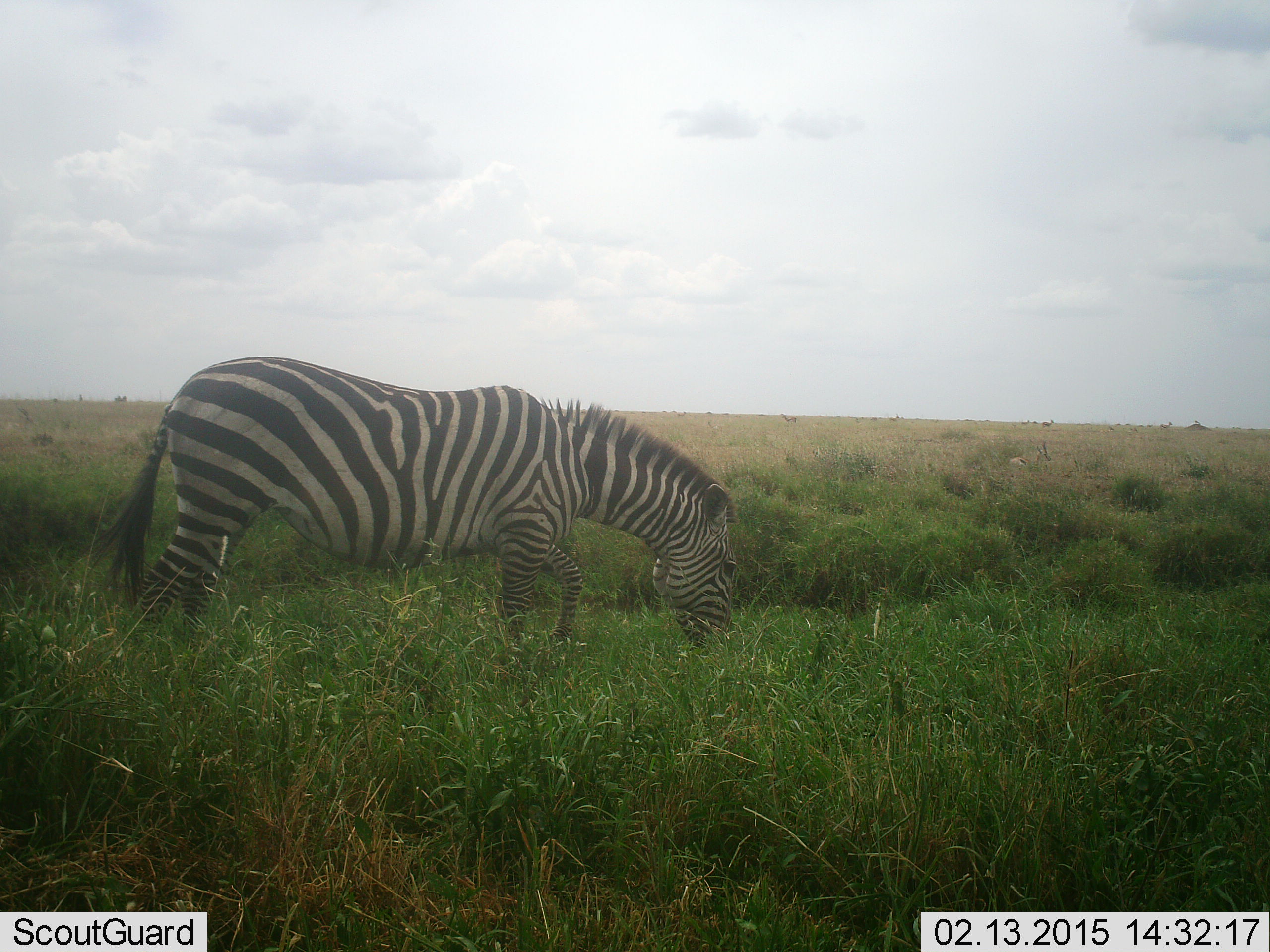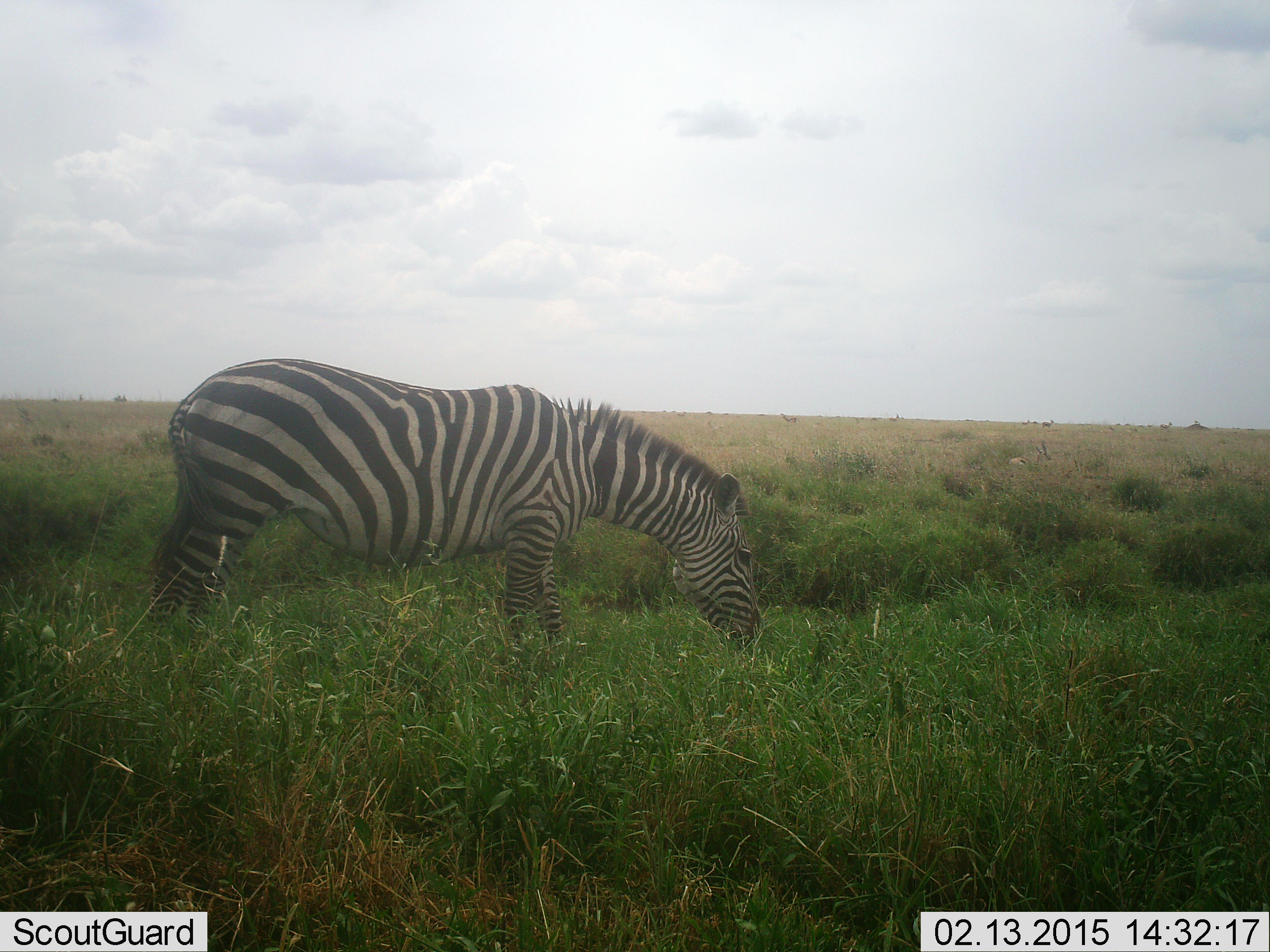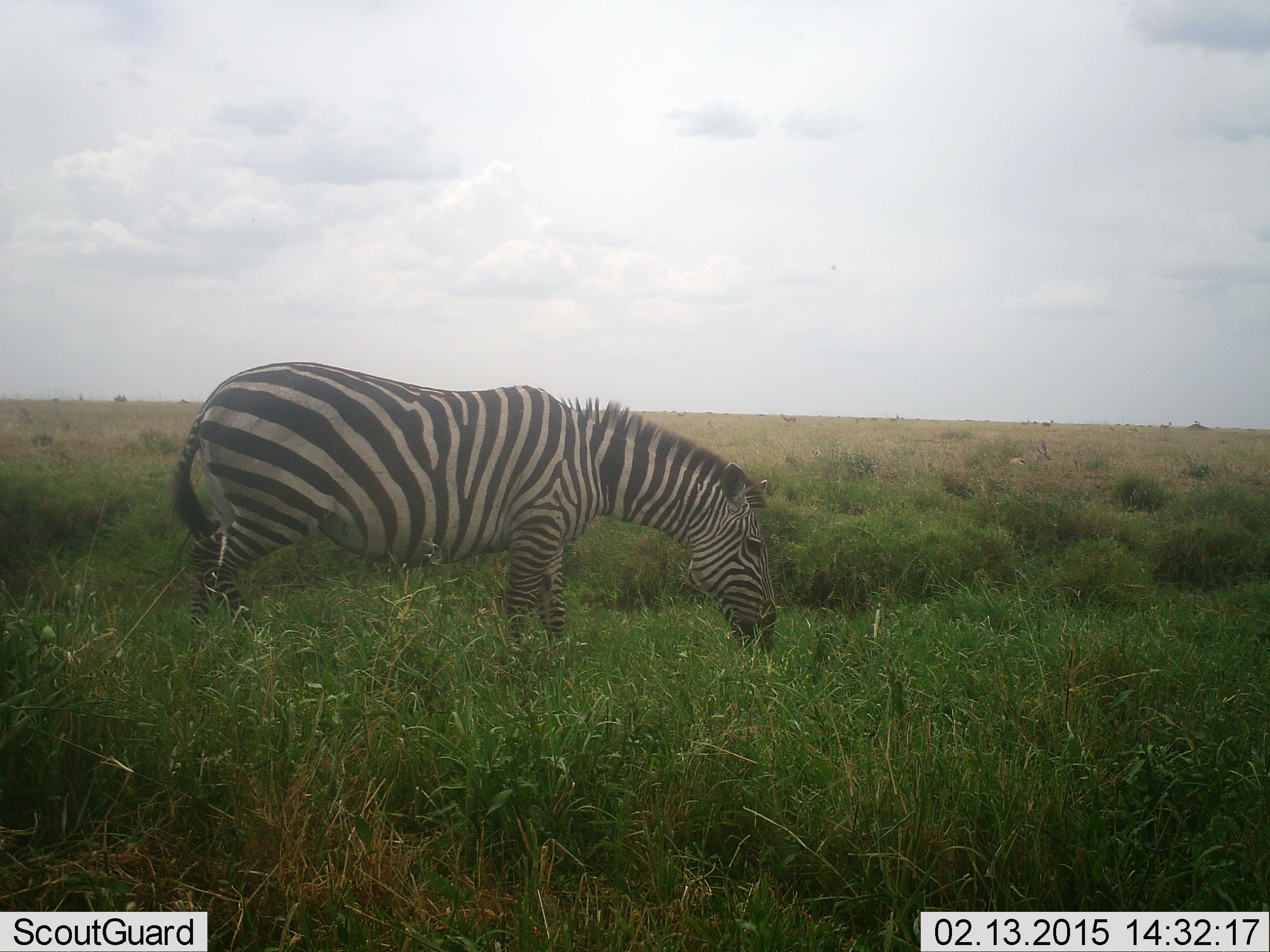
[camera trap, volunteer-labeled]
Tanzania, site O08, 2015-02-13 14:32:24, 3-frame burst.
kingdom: Animalia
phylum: Chordata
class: Mammalia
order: Perissodactyla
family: Equidae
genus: Equus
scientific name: Equus quagga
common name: plains zebra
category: zebra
Zebra (plains zebra) (Equus quagga), count 1. Behavior (volunteer vote fractions): standing 10%, resting 0%, moving 20%, interacting 0%. Young present (vote fraction): 0%. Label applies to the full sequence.